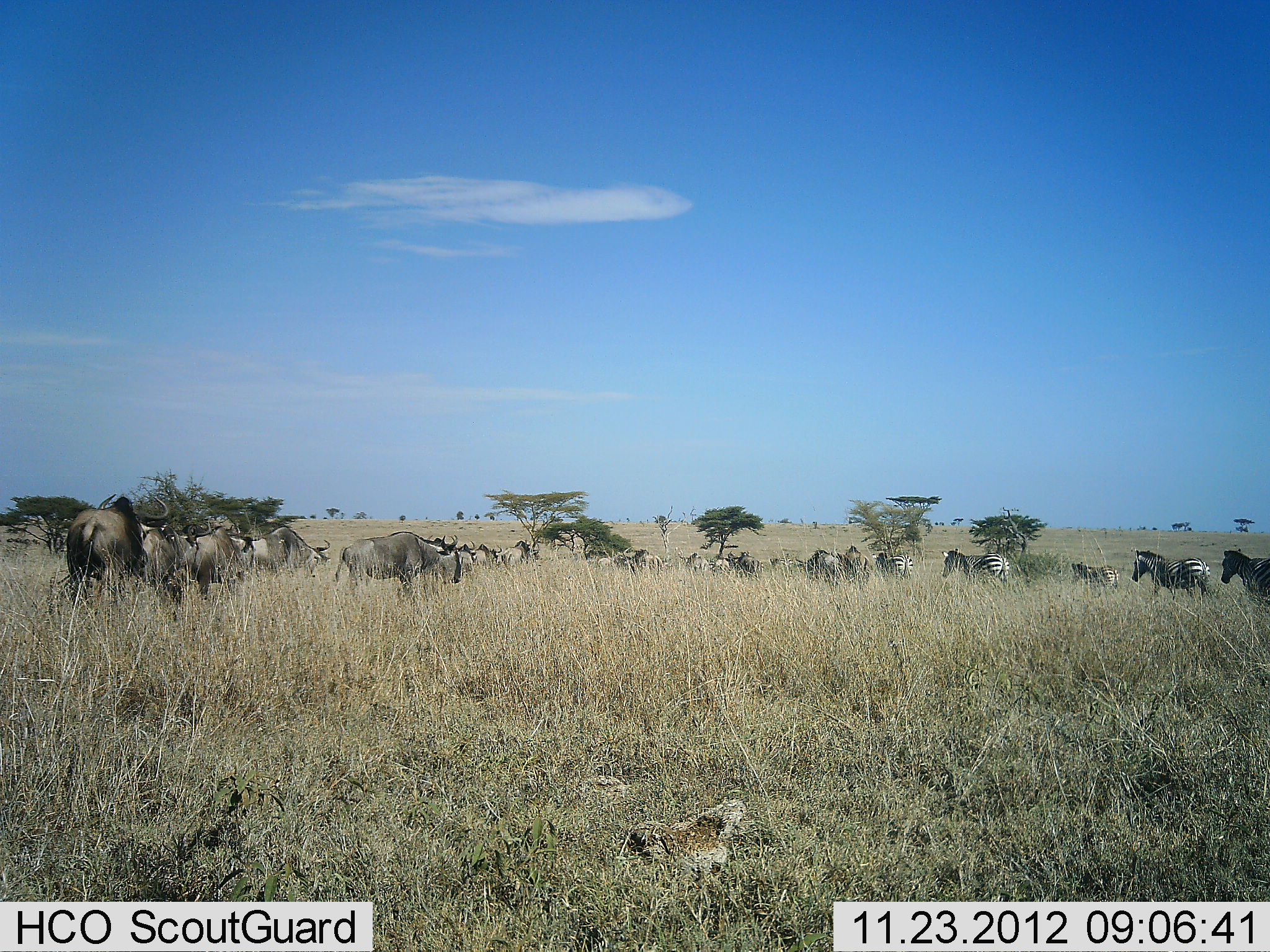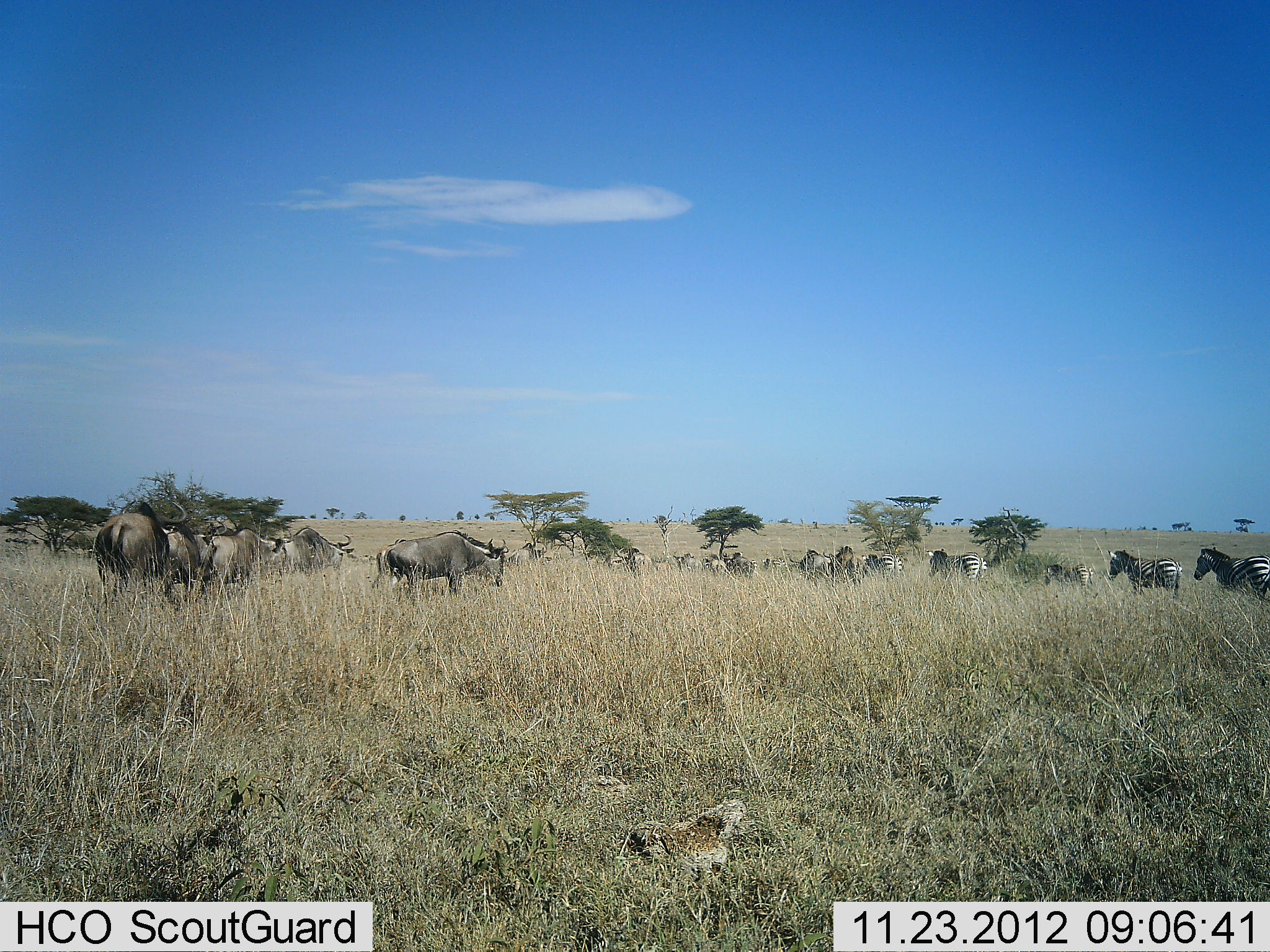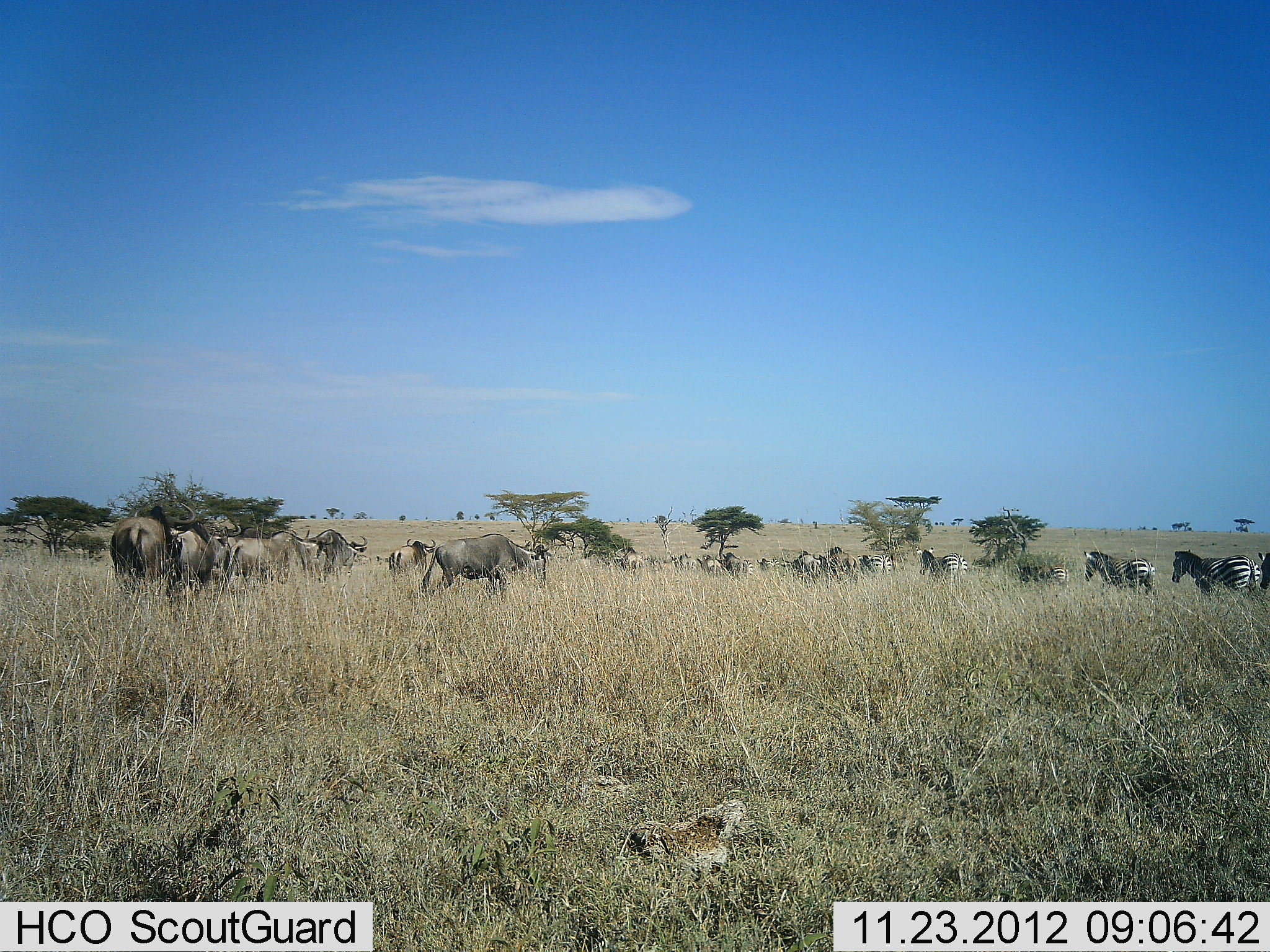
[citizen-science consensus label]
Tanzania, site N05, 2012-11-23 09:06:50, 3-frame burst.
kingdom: Animalia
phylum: Chordata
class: Mammalia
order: Artiodactyla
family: Bovidae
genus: Connochaetes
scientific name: Connochaetes taurinus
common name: blue wildebeest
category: wildebeest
Wildebeest (blue wildebeest) (Connochaetes taurinus), count 9. Behavior (volunteer vote fractions): standing 27%, resting 0%, moving 100%, interacting 0%. Young present (vote fraction): 0%. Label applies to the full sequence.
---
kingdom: Animalia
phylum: Chordata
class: Mammalia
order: Perissodactyla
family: Equidae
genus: Equus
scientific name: Equus quagga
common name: plains zebra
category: zebra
Zebra (plains zebra) (Equus quagga), count 11-50. Behavior (volunteer vote fractions): standing 27%, resting 0%, moving 91%, interacting 0%. Young present (vote fraction): 9%. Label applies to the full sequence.